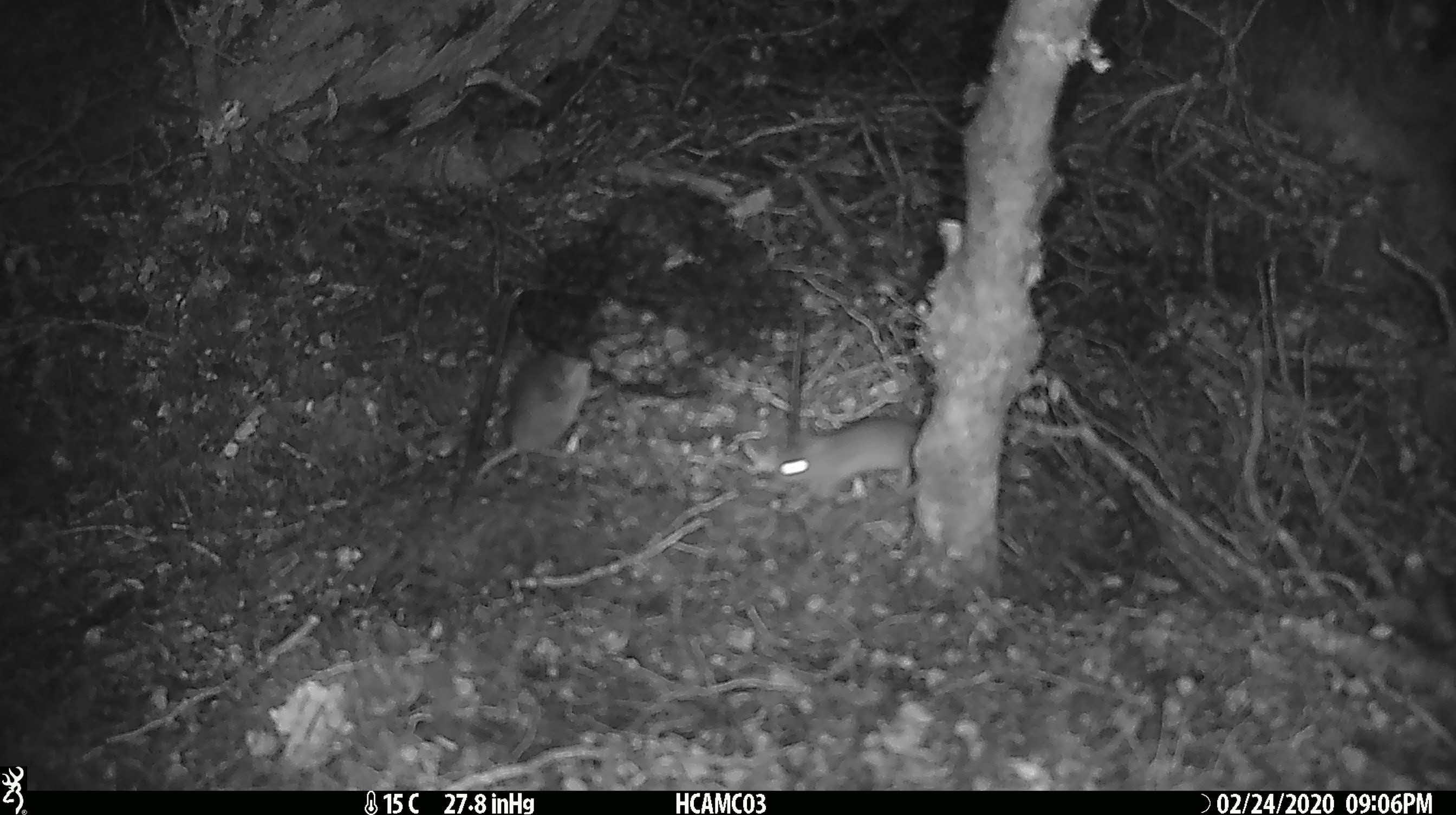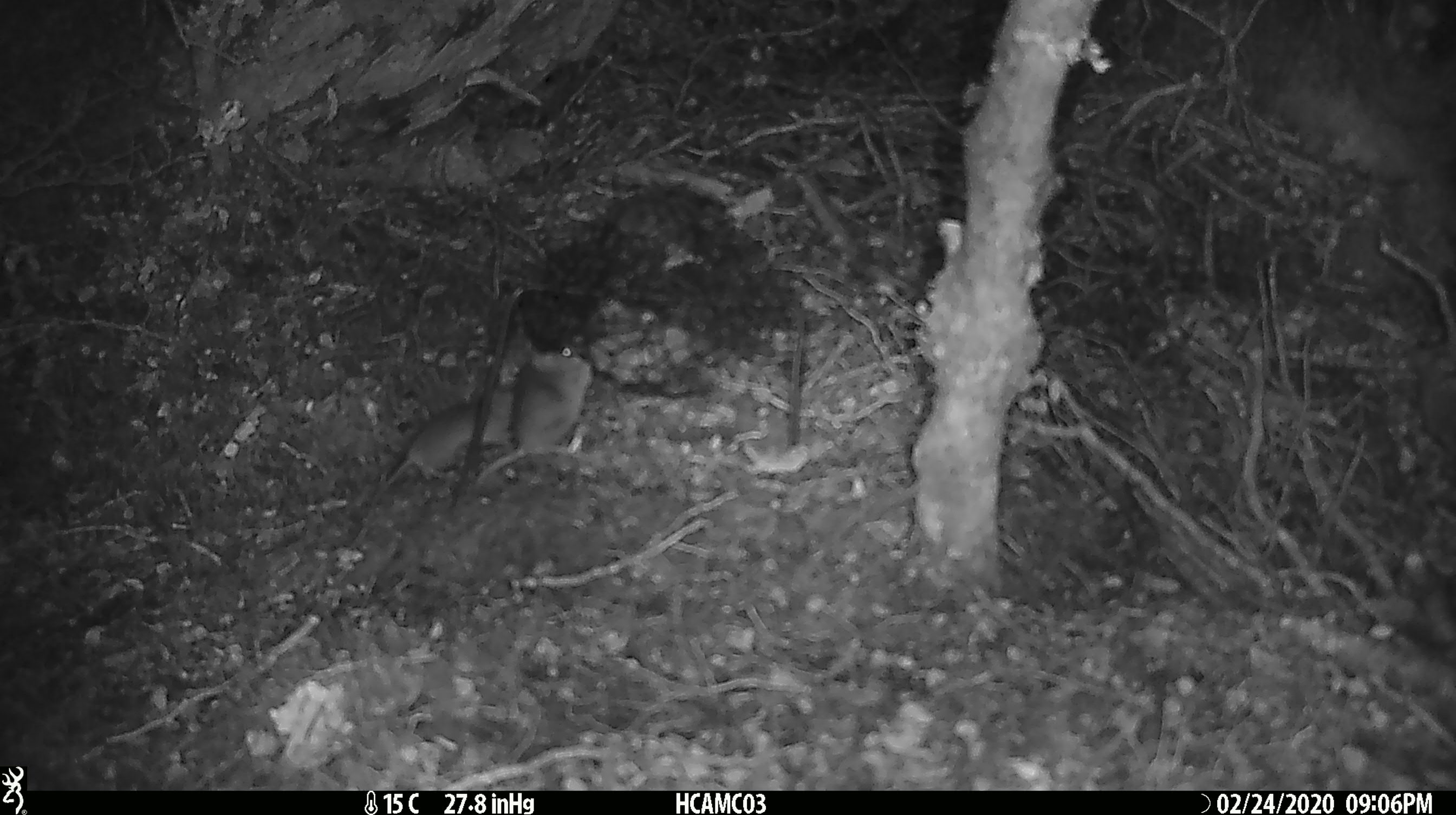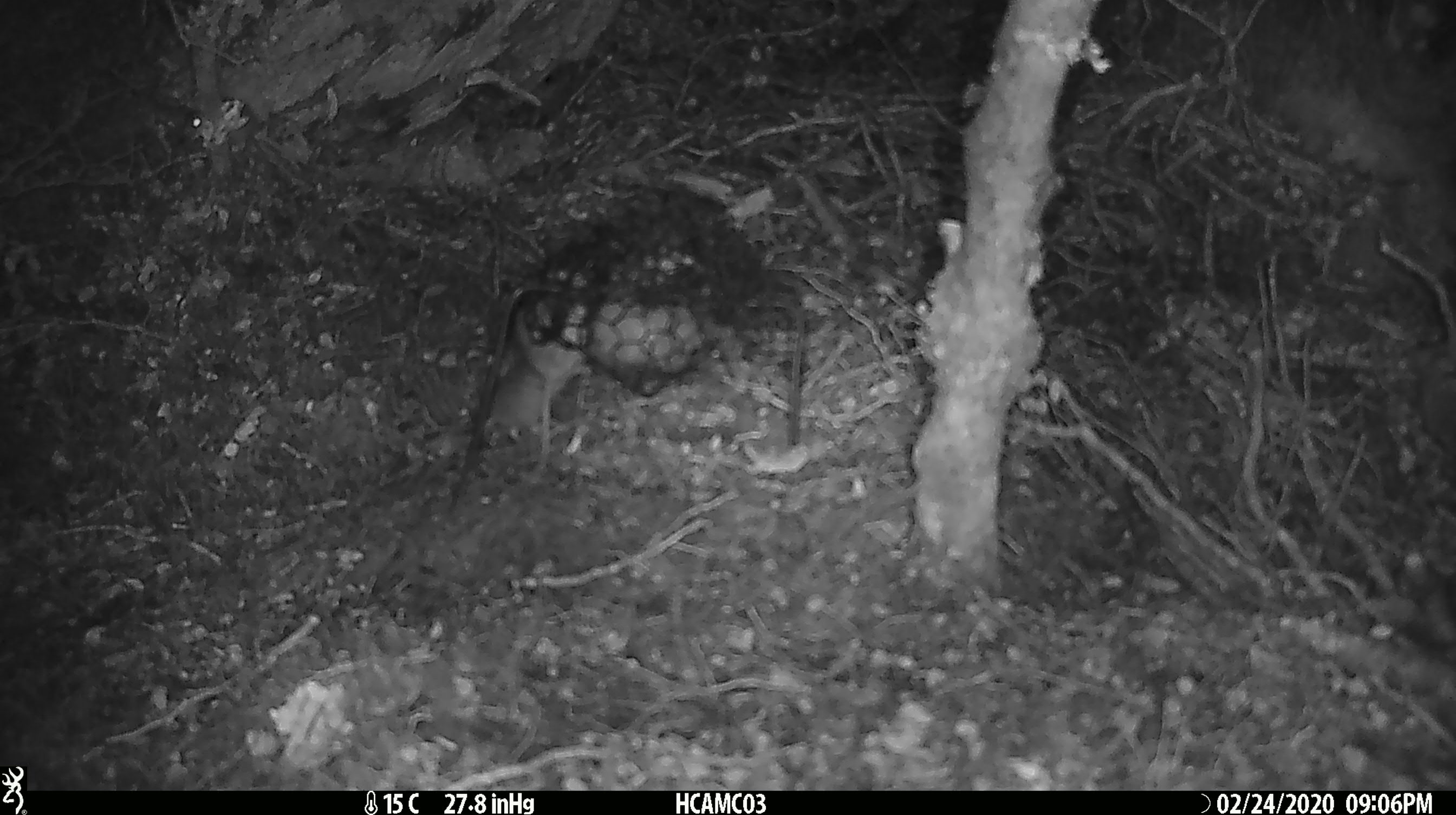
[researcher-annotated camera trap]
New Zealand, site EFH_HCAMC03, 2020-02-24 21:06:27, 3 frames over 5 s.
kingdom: Animalia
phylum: Chordata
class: Mammalia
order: Rodentia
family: Muridae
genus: Mus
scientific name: Mus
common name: mouse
Mouse (Mus).